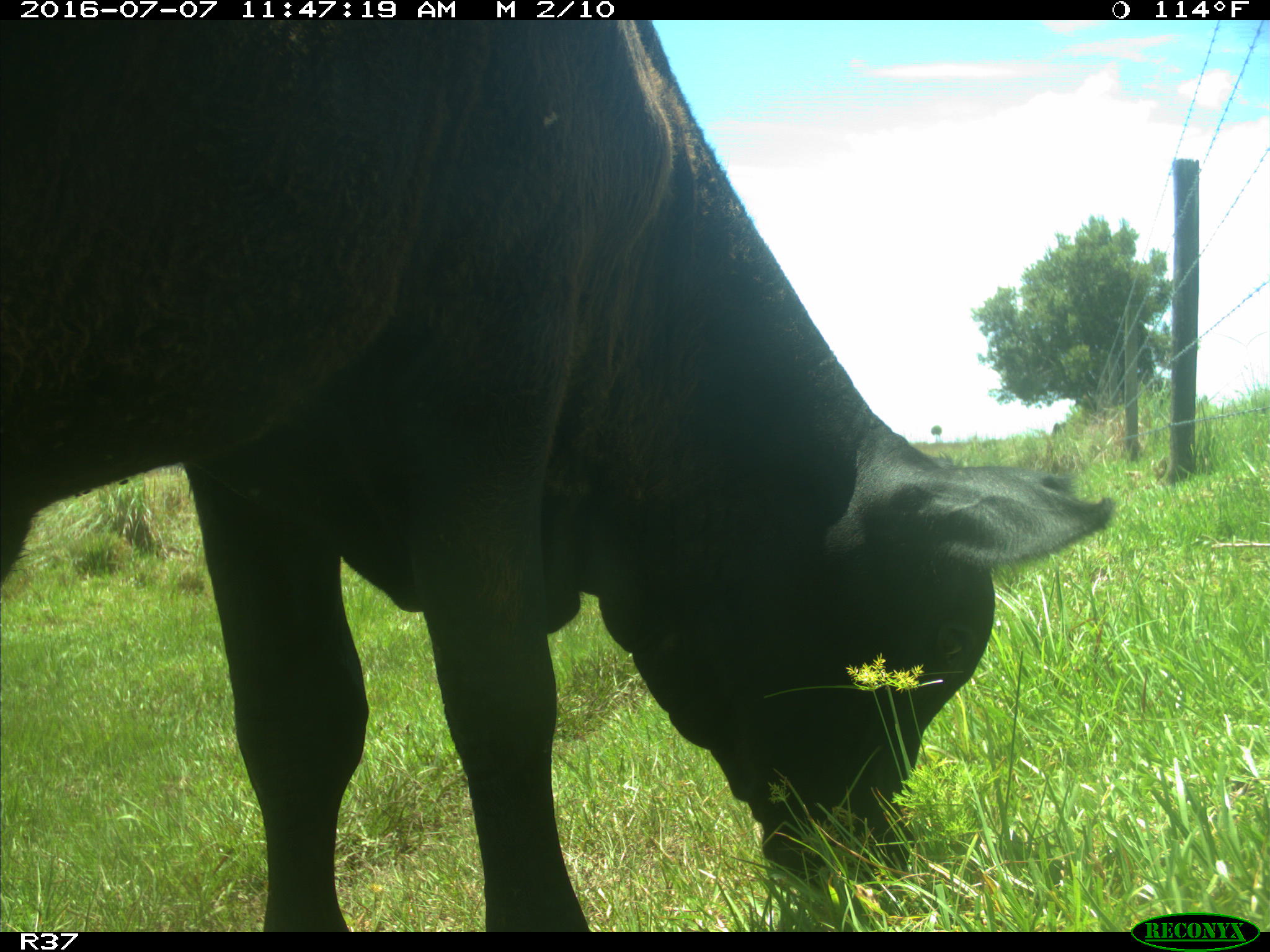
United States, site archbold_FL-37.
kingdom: Animalia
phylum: Chordata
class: Mammalia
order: Artiodactyla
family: Bovidae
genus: Bos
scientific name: Bos taurus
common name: domestic cow